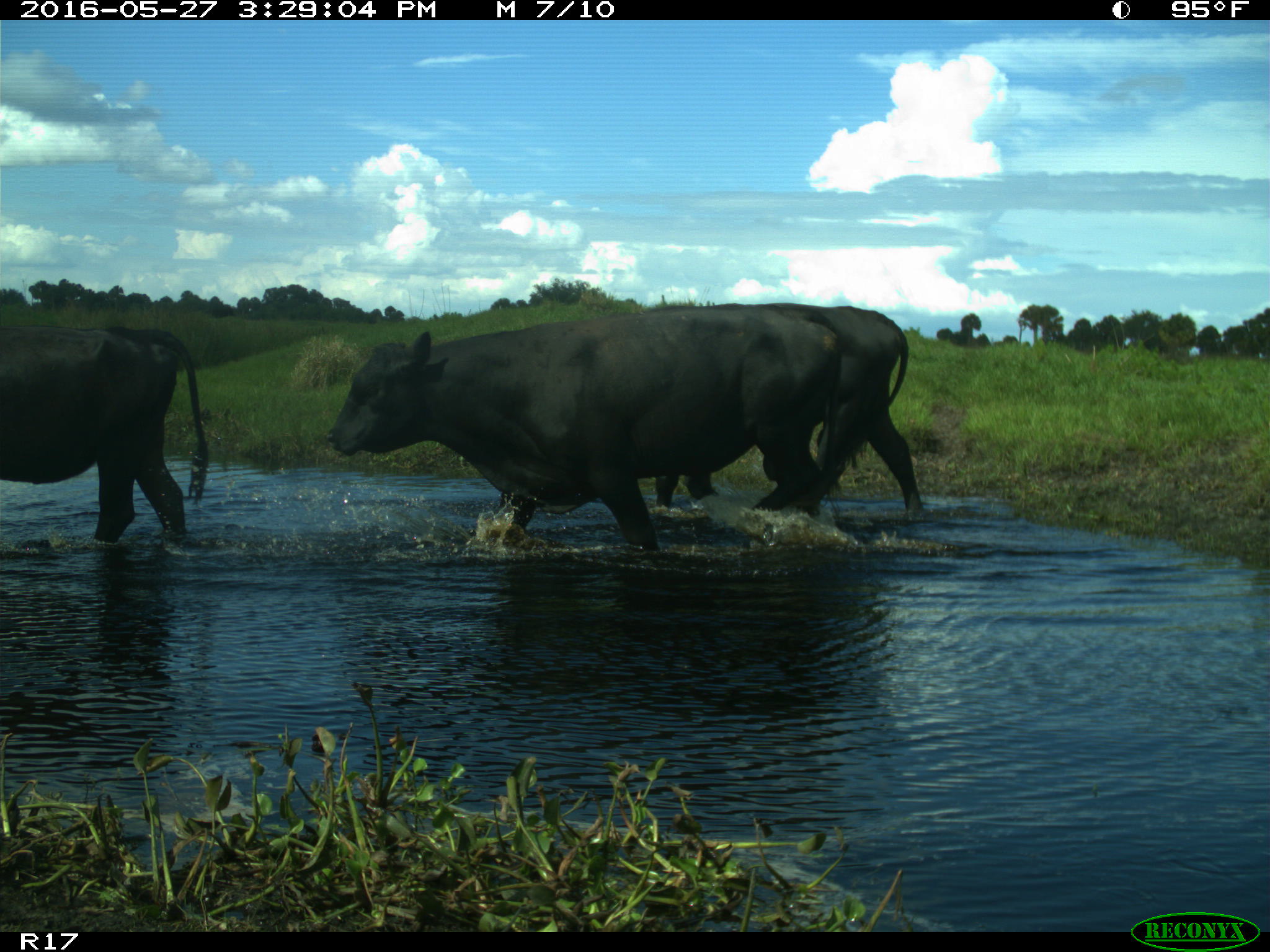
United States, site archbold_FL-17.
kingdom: Animalia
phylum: Chordata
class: Mammalia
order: Artiodactyla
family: Bovidae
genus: Bos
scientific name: Bos taurus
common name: domestic cow